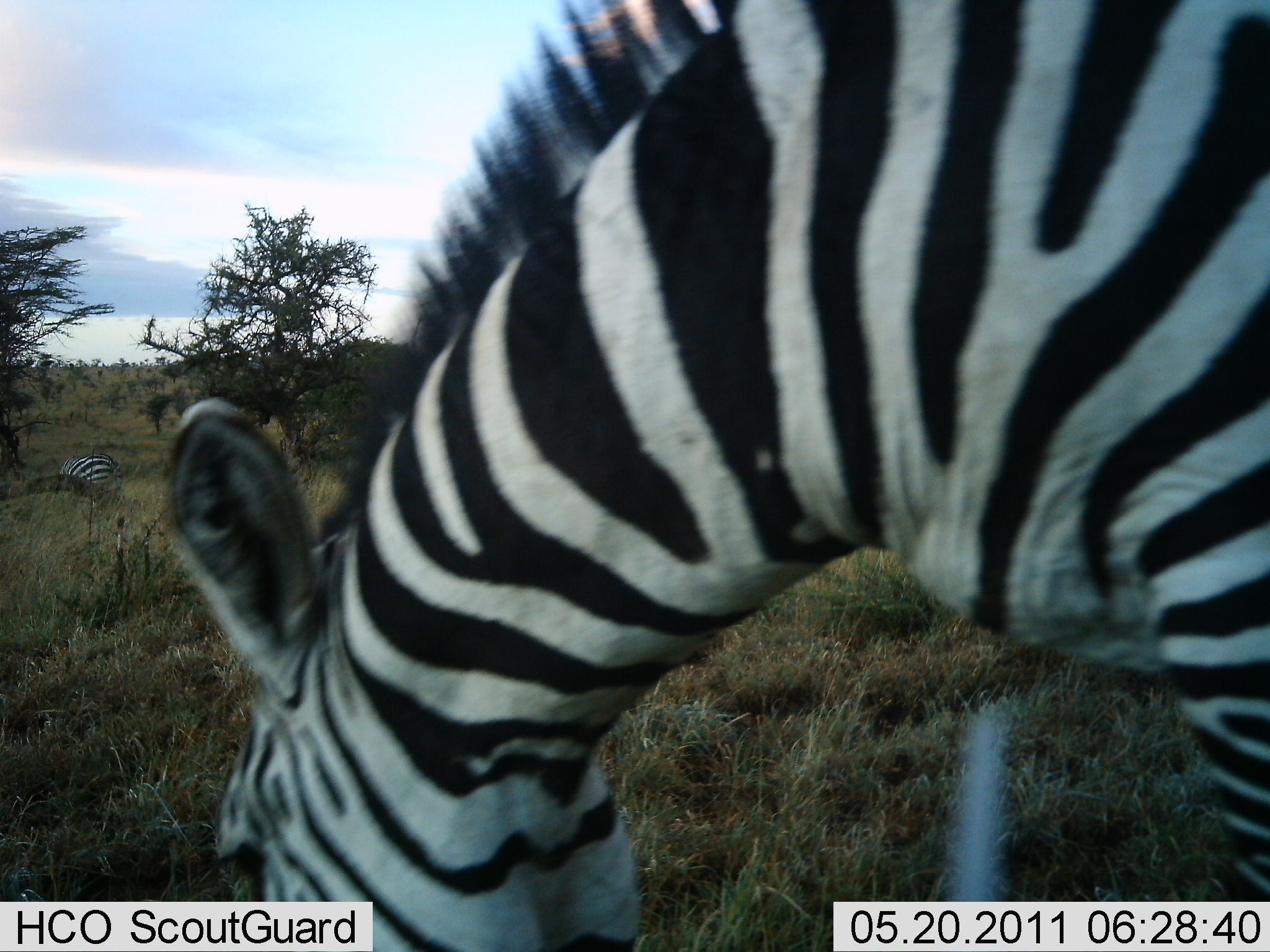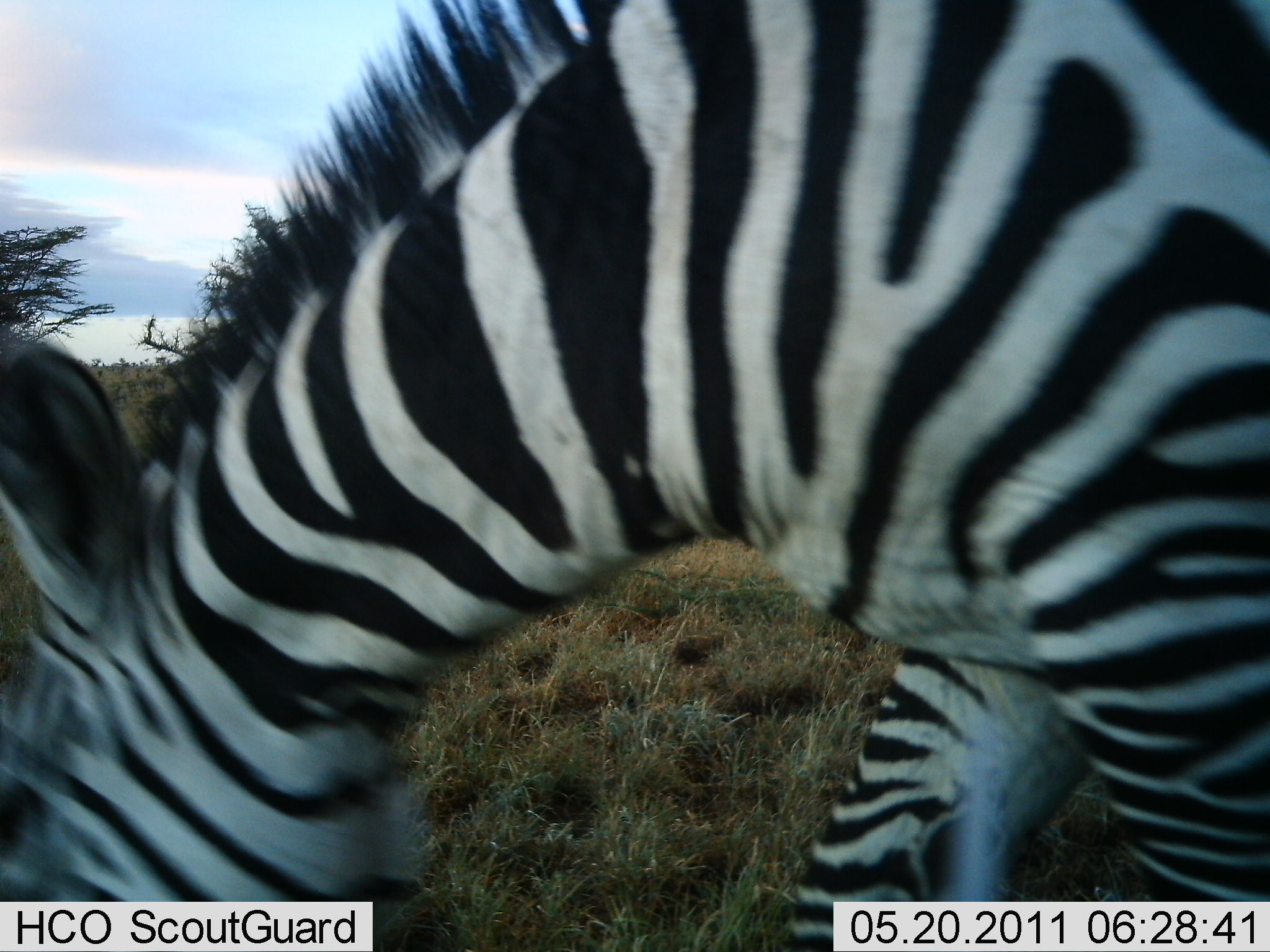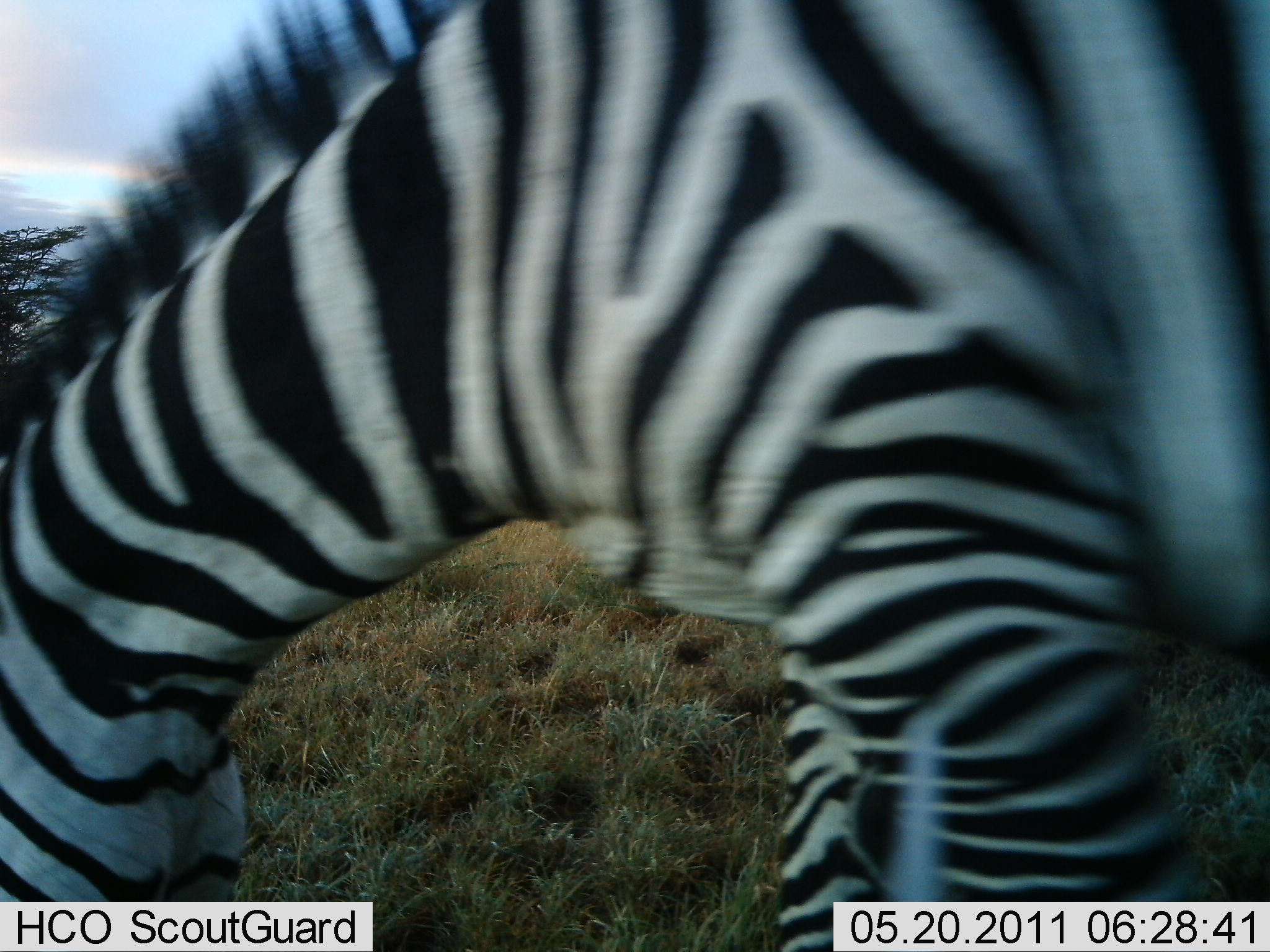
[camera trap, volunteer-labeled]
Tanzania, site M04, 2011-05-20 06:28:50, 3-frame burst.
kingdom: Animalia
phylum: Chordata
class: Mammalia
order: Perissodactyla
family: Equidae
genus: Equus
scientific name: Equus quagga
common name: plains zebra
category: zebra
Zebra (plains zebra) (Equus quagga), count 2. Behavior (volunteer vote fractions): standing 10%, resting 0%, moving 30%, interacting 0%. Young present (vote fraction): 0%. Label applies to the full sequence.